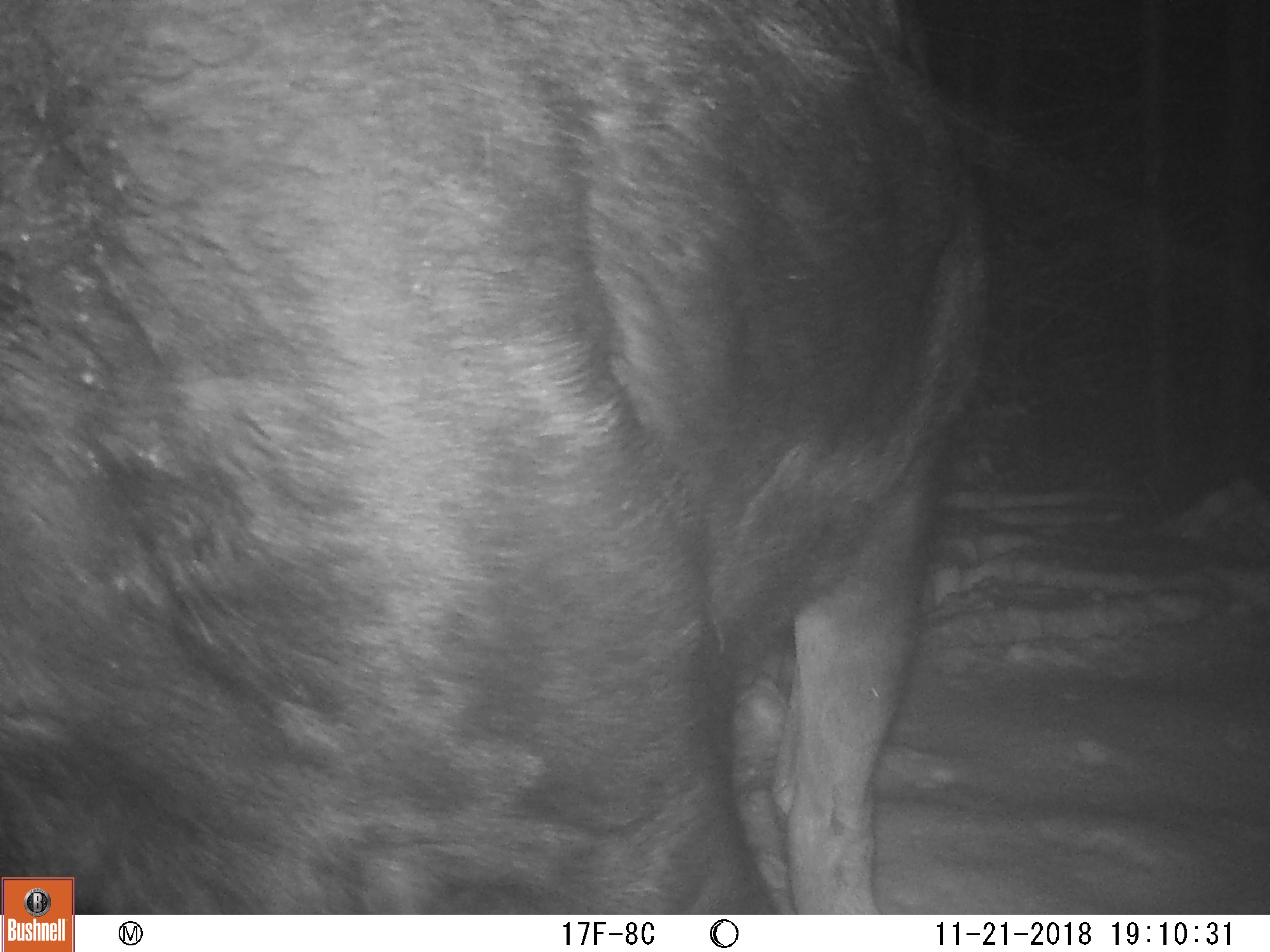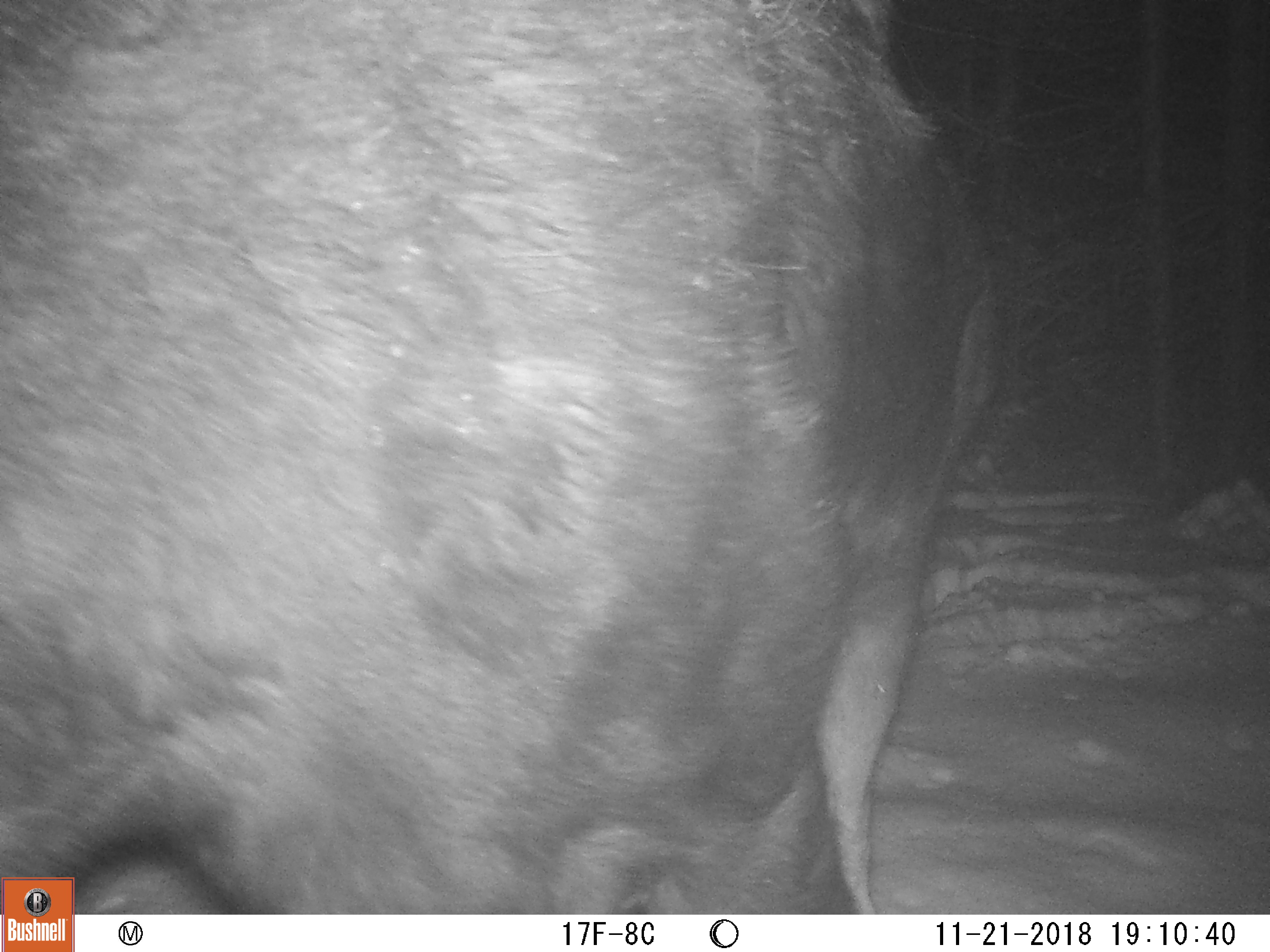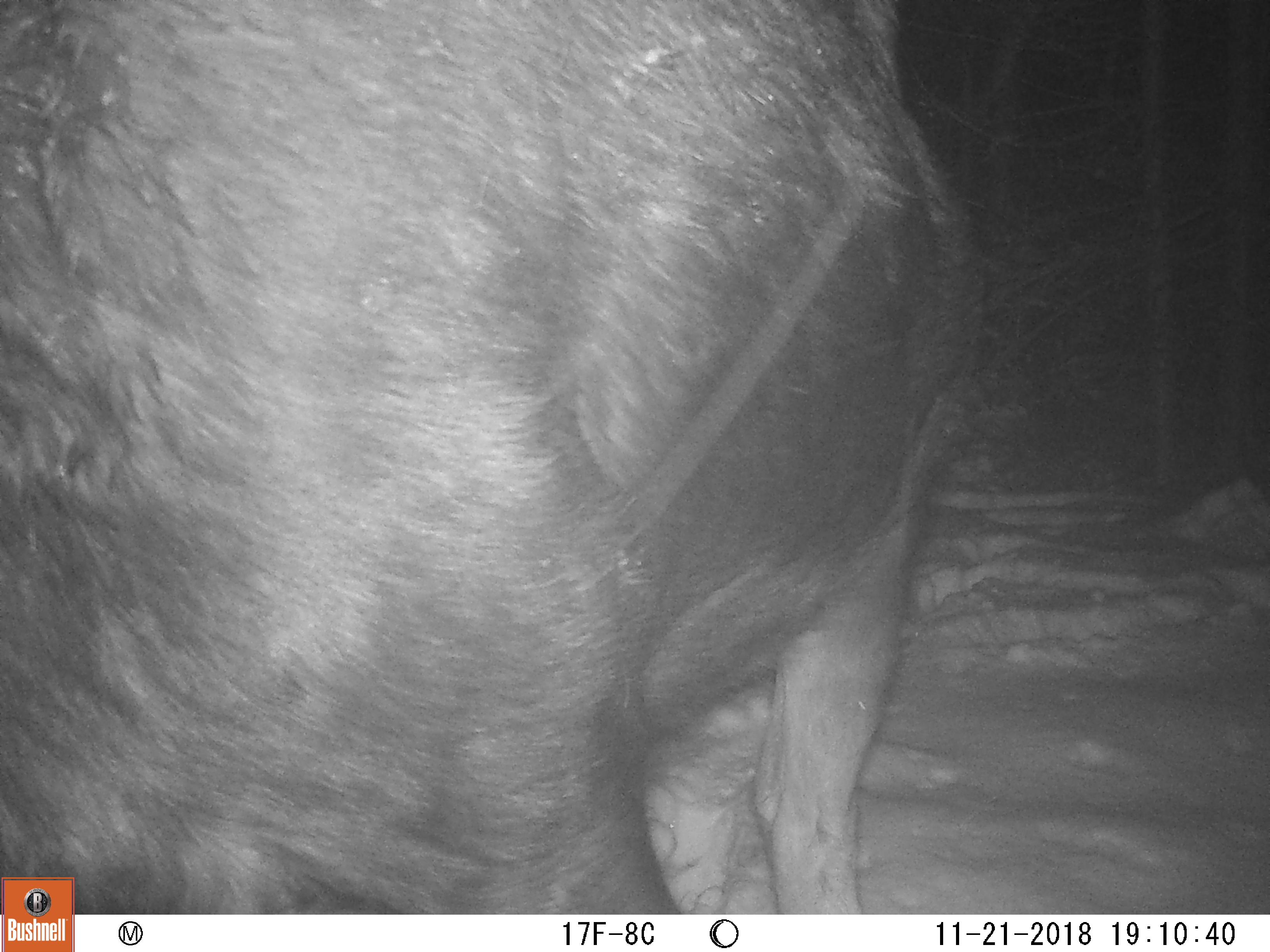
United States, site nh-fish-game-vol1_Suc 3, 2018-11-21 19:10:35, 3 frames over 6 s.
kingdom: Animalia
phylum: Chordata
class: Mammalia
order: Artiodactyla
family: Cervidae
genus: Alces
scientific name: Alces alces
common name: moose